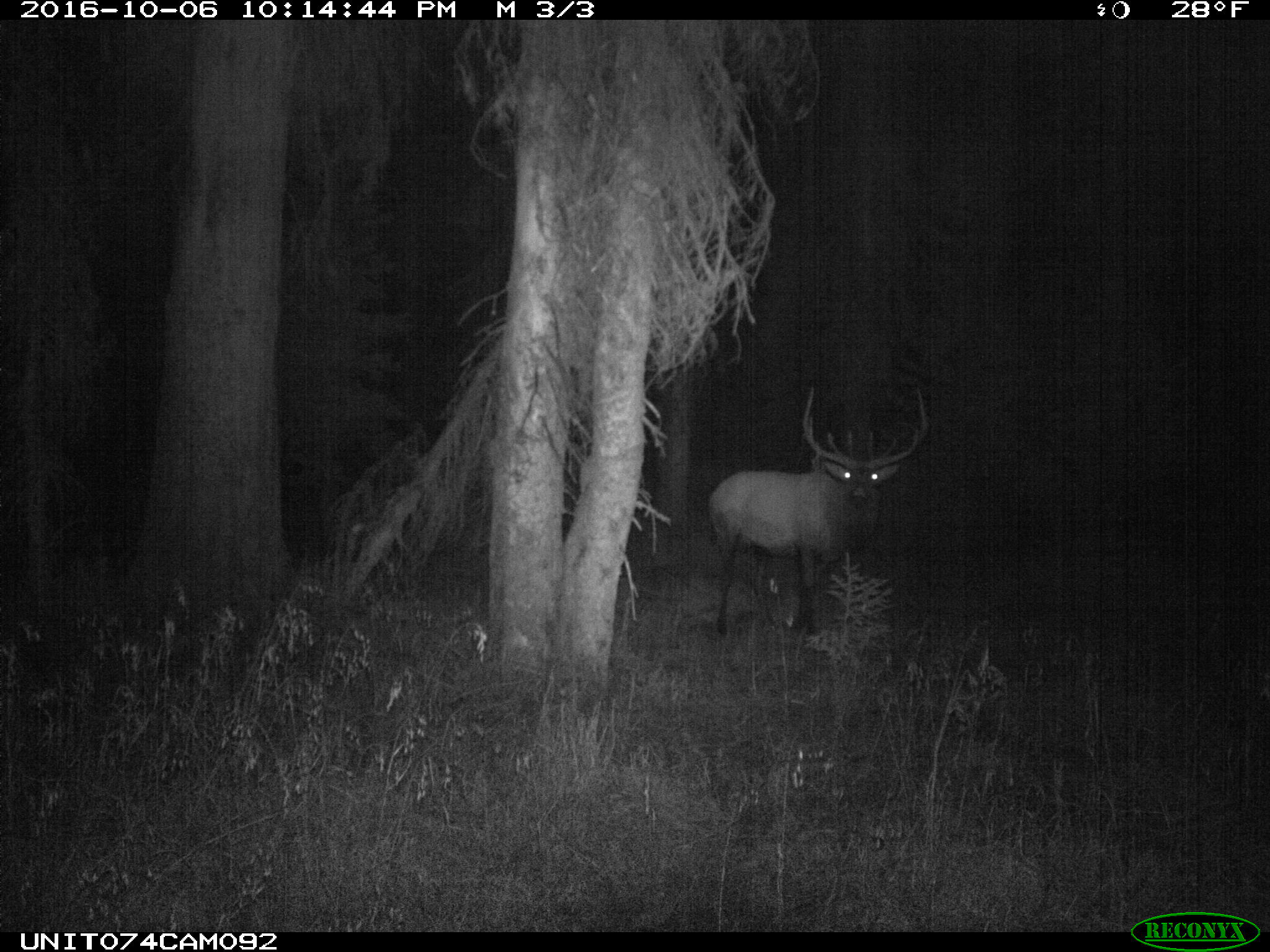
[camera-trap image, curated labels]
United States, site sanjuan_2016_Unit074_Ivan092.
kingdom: Animalia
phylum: Chordata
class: Mammalia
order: Artiodactyla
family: Cervidae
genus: Cervus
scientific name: Cervus elaphus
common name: red deer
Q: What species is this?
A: Cervus elaphus (red deer).